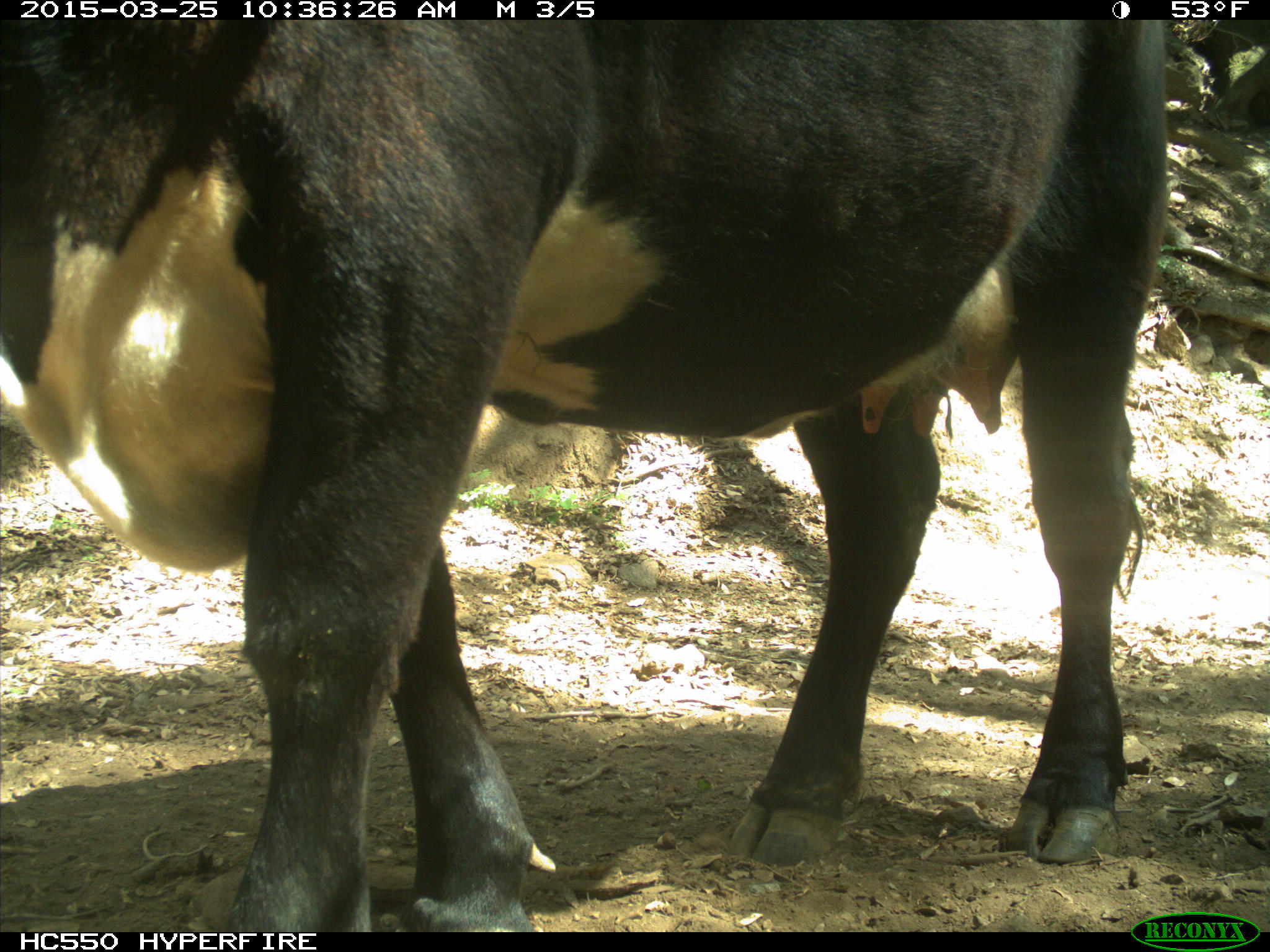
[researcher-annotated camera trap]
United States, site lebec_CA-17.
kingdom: Animalia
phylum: Chordata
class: Mammalia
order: Artiodactyla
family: Bovidae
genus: Bos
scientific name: Bos taurus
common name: domestic cow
Bos taurus (domestic cow).